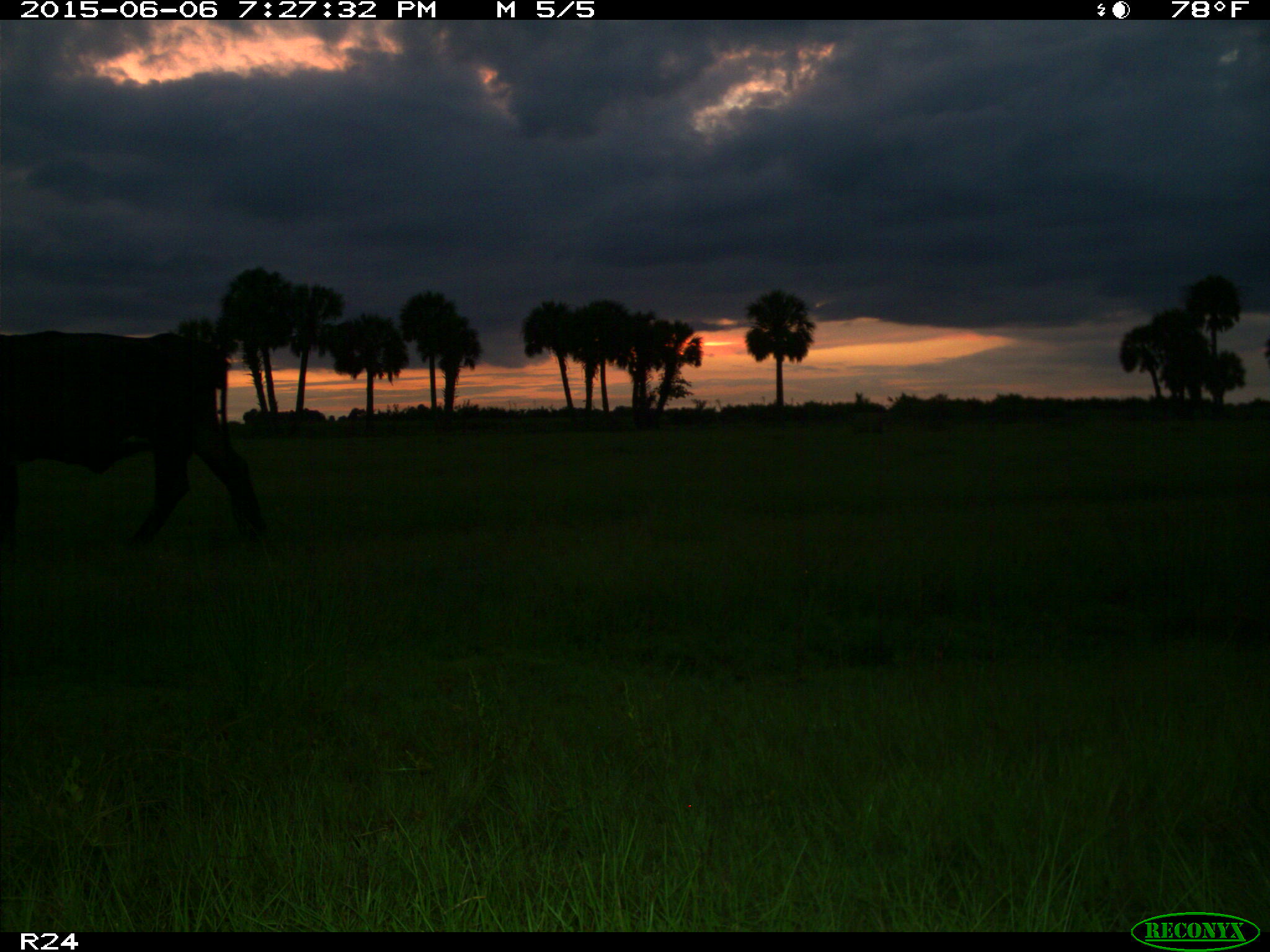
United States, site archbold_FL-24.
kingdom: Animalia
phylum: Chordata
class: Mammalia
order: Artiodactyla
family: Bovidae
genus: Bos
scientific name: Bos taurus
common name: domestic cow